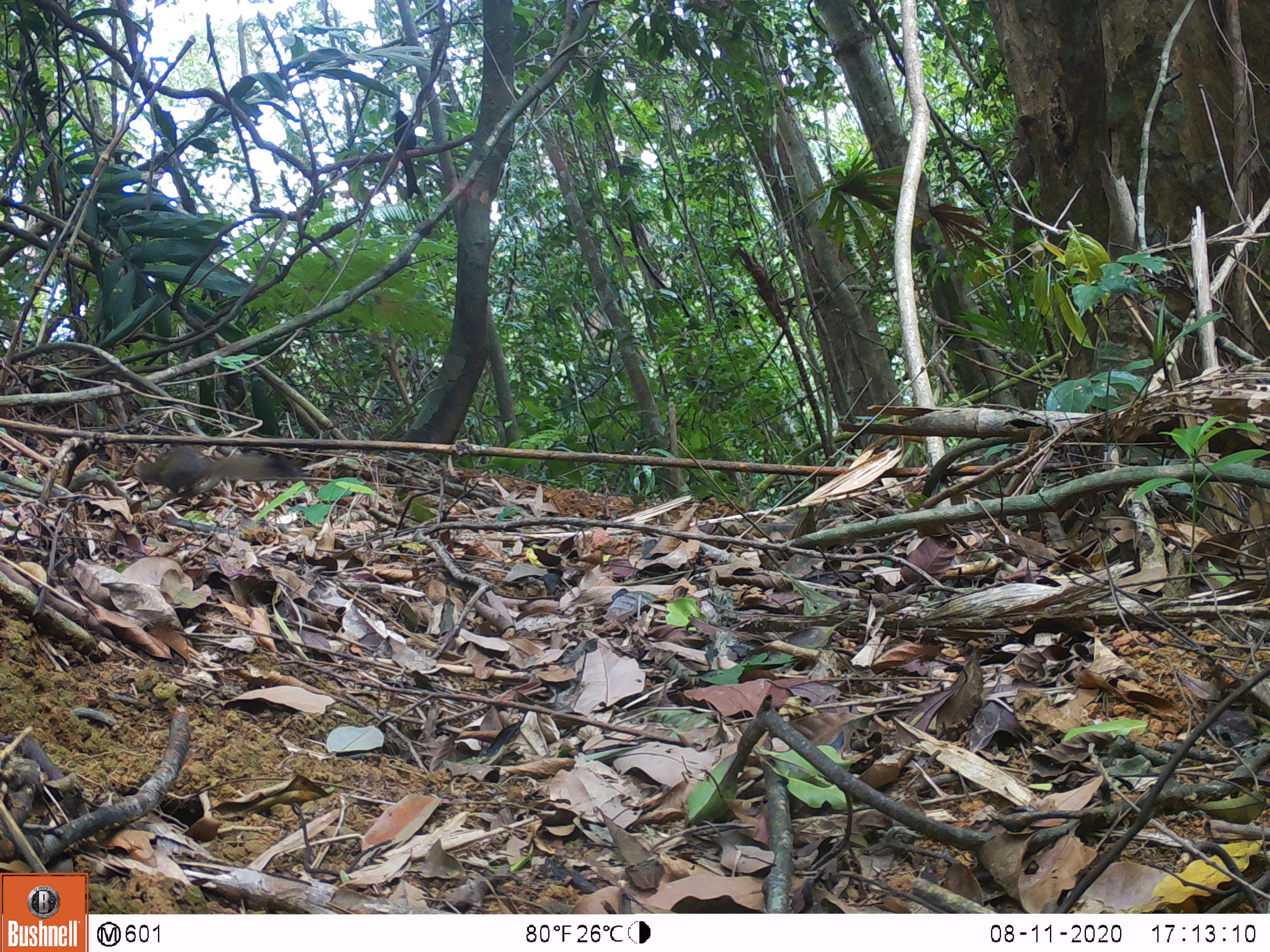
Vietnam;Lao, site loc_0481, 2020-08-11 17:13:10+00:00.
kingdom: Animalia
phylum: Chordata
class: Mammalia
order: Rodentia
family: Sciuridae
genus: Callosciurus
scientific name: Callosciurus erythraeus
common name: pallas's squirrel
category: pallass squirrel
Pallass squirrel (pallas's squirrel) (Callosciurus erythraeus). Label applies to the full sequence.